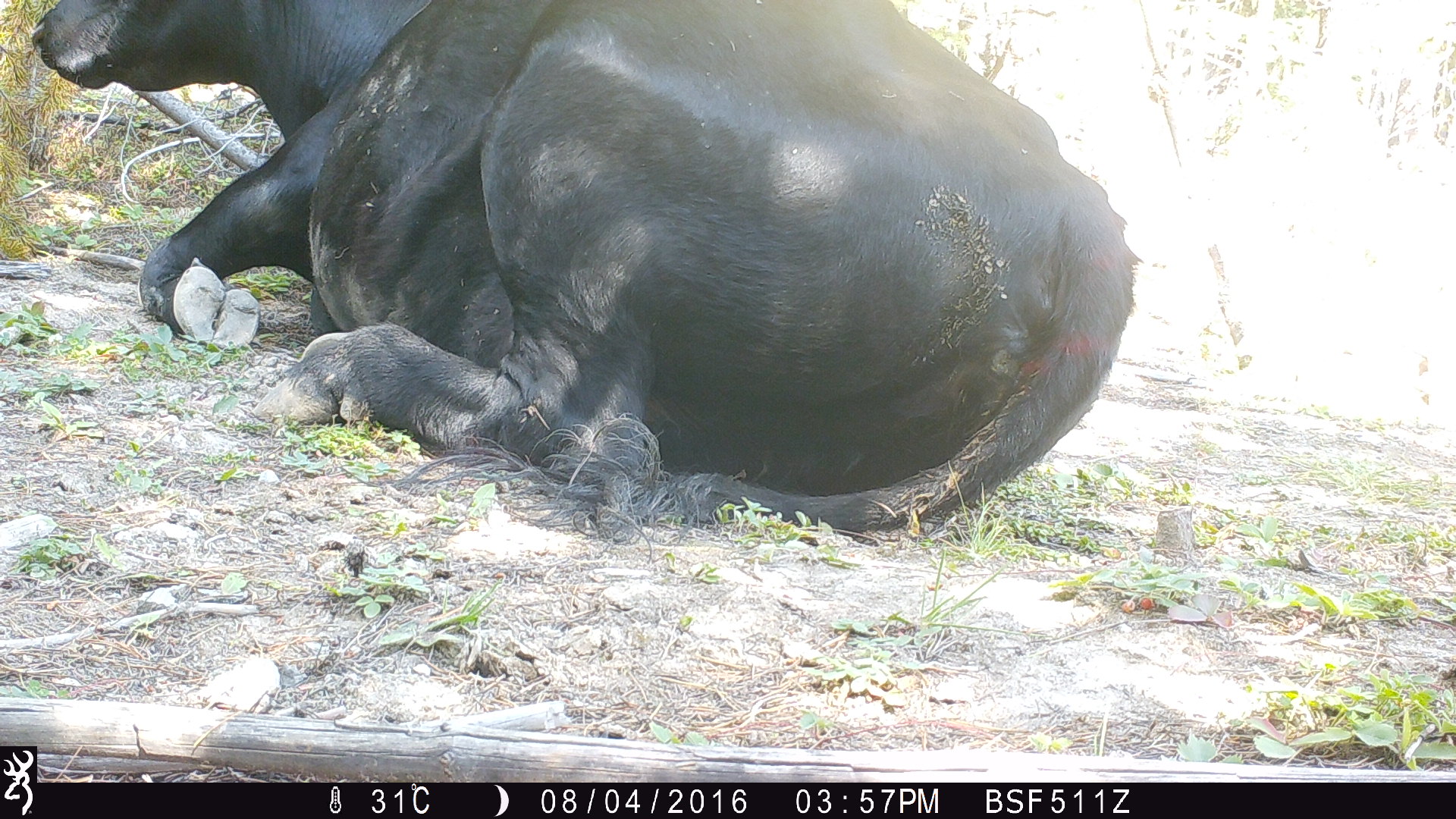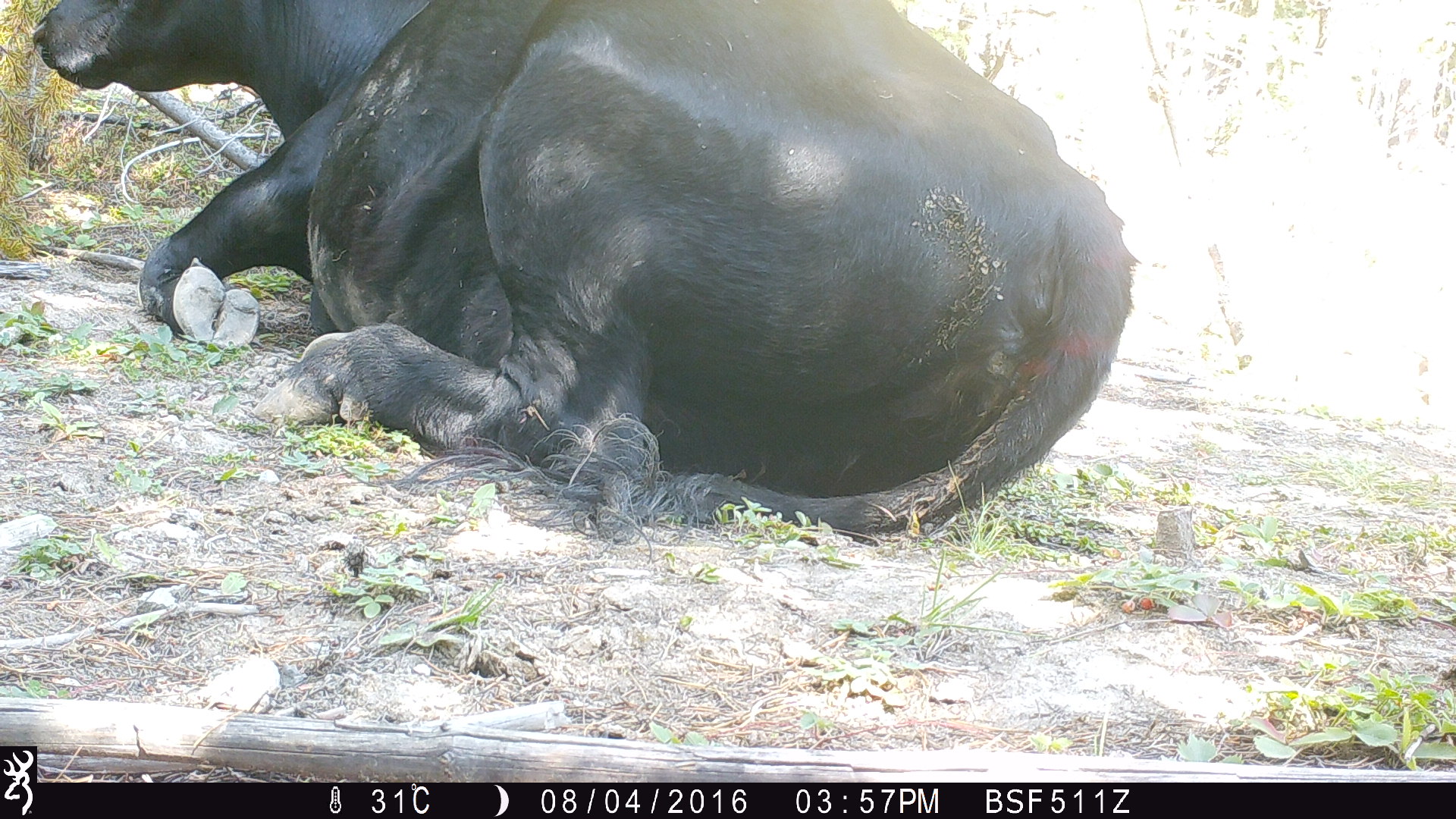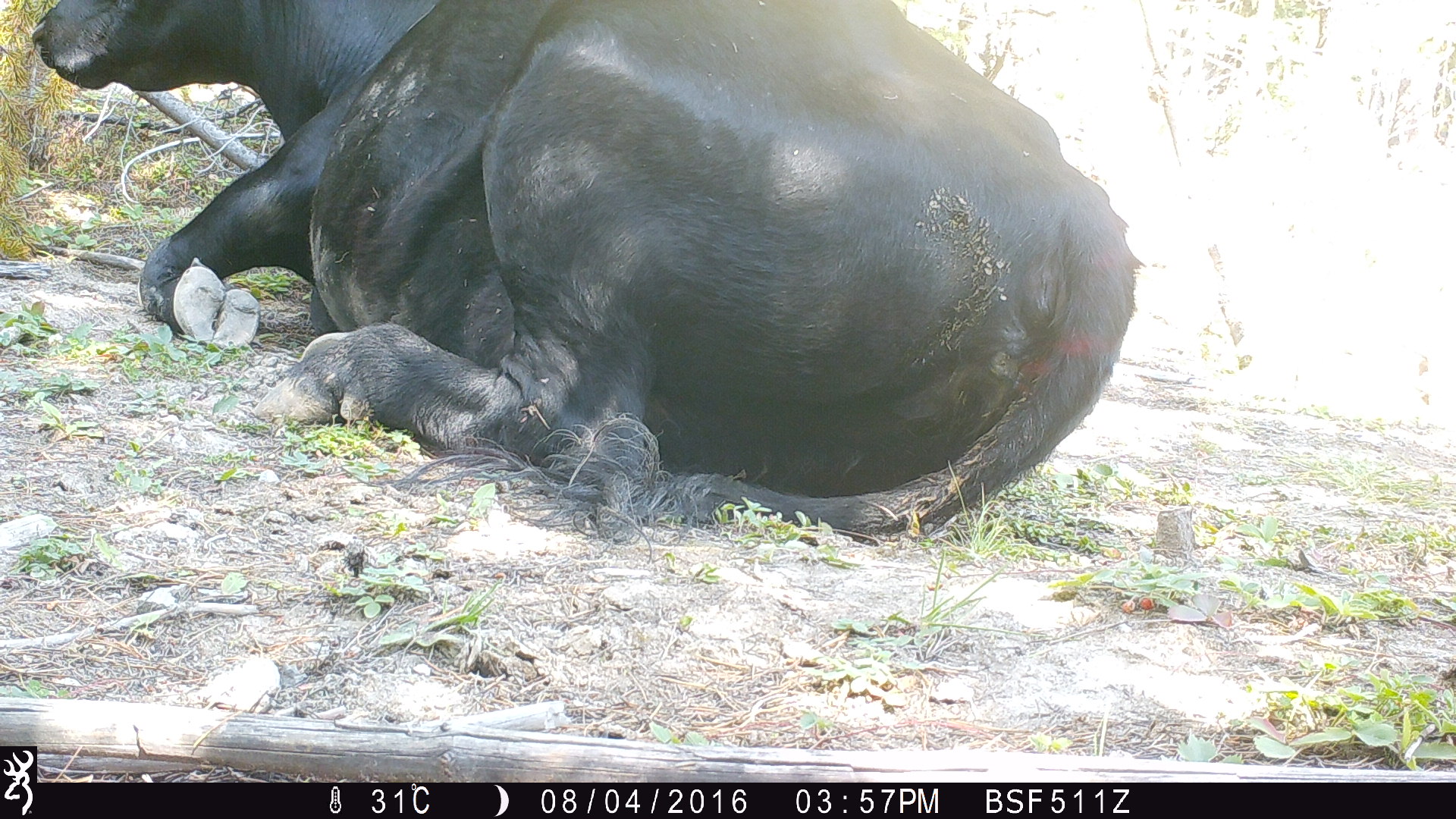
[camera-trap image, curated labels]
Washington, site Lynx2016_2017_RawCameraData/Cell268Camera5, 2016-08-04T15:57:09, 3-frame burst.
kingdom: Animalia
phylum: Chordata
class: Mammalia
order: Artiodactyla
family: Bovidae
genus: Bos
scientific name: Bos taurus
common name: domestic cattle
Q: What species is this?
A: Domestic cattle (Bos taurus).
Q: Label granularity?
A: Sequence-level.